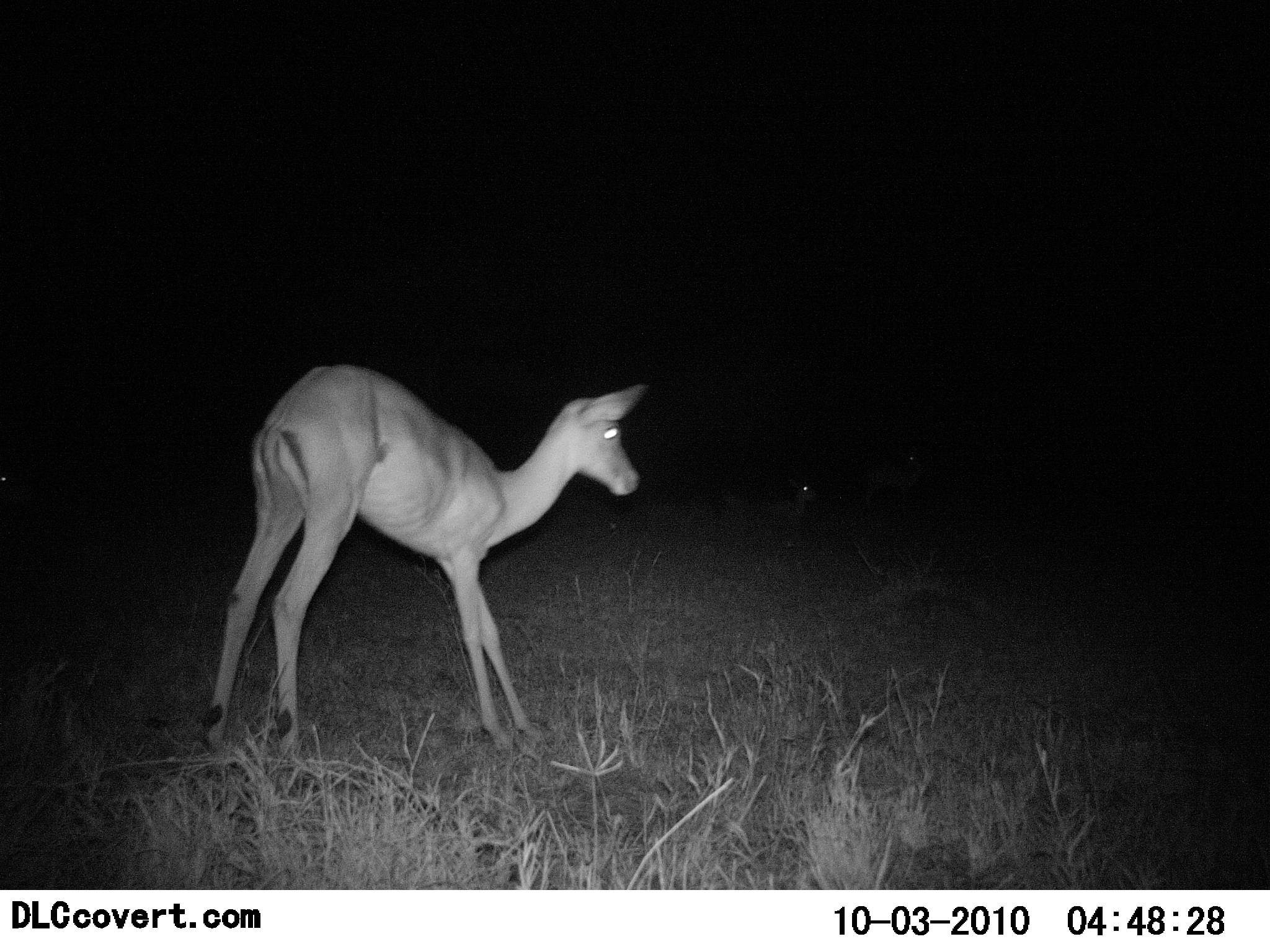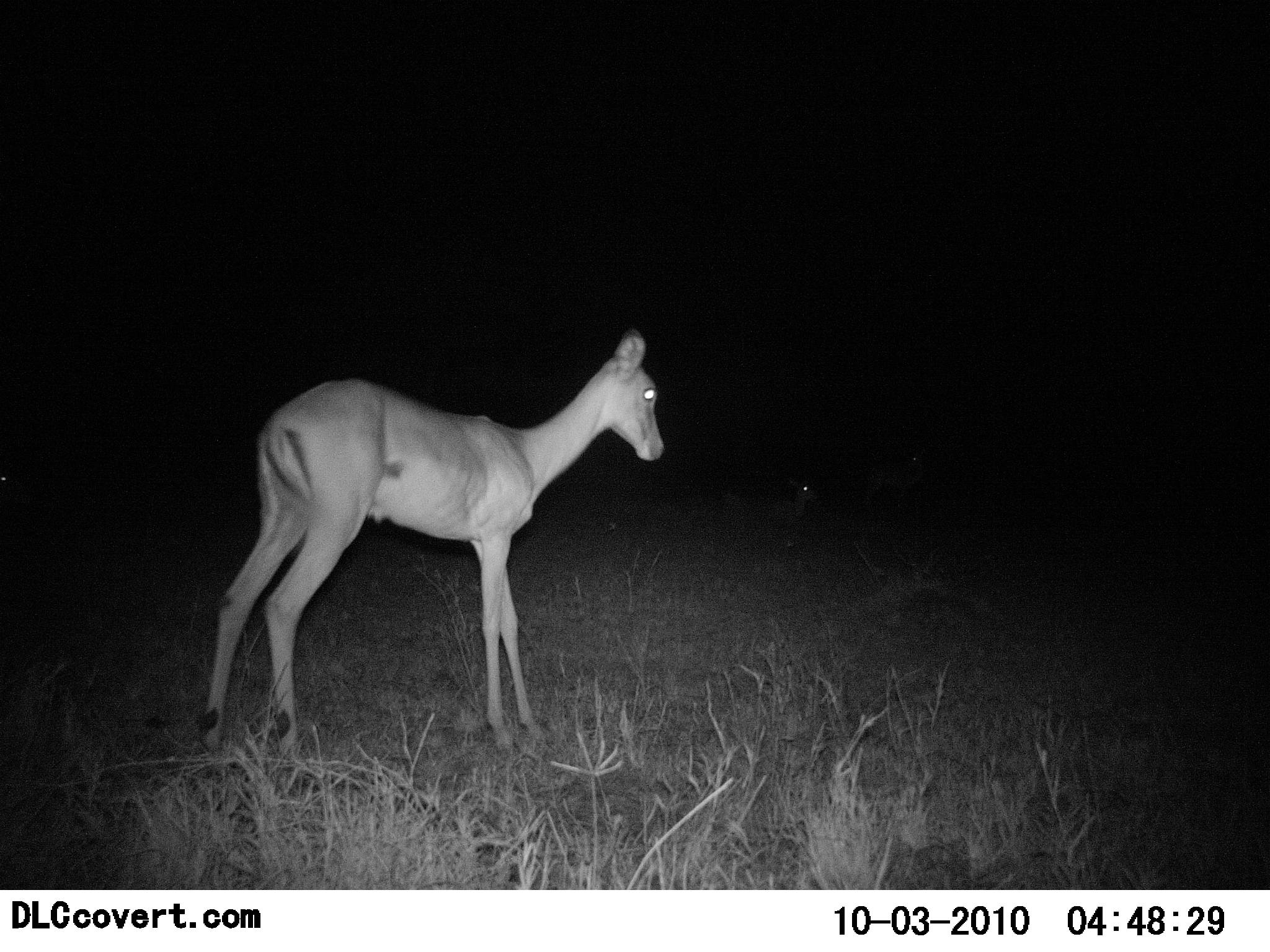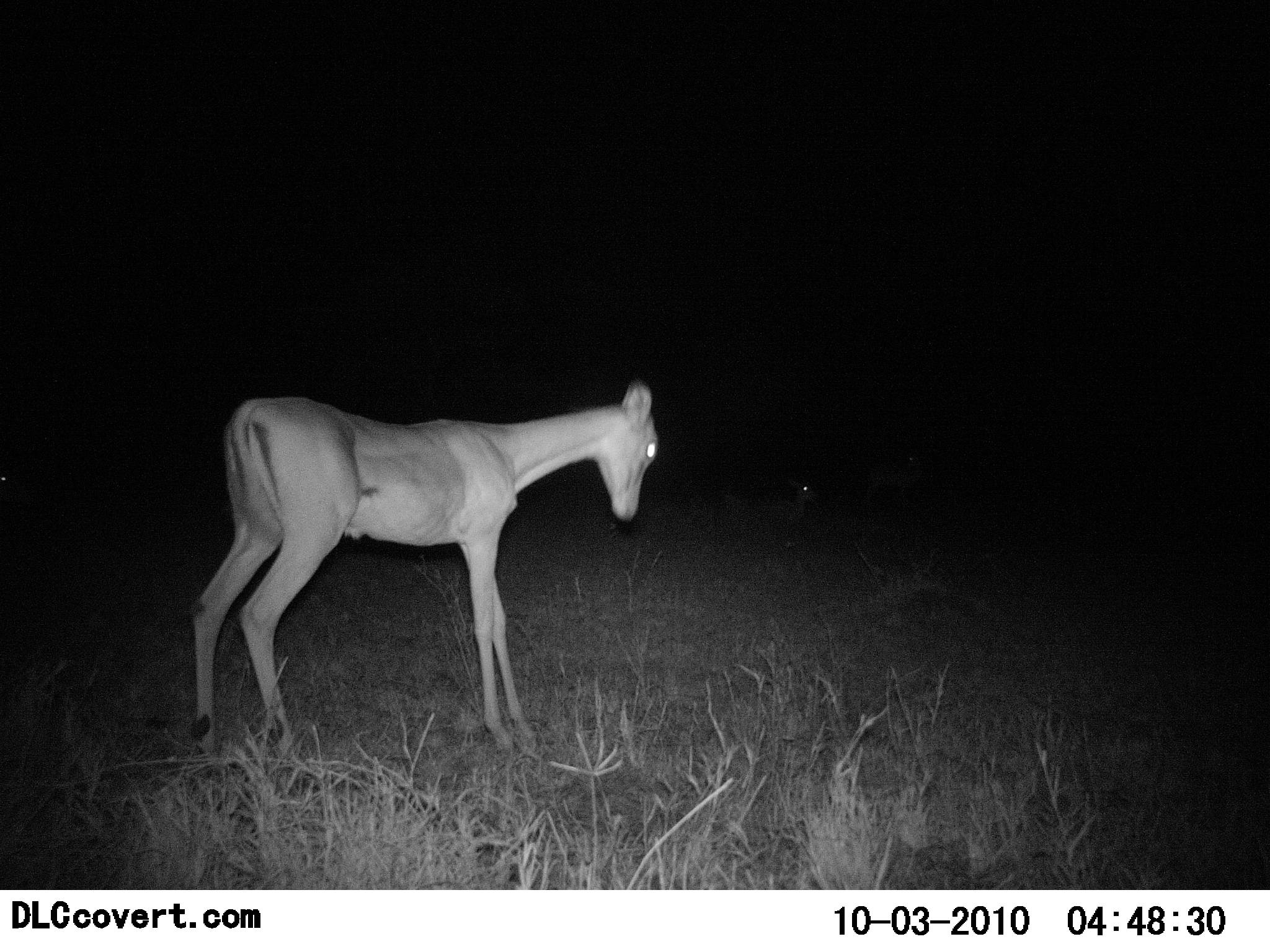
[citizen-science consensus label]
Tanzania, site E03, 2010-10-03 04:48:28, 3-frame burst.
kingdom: Animalia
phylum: Chordata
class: Mammalia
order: Artiodactyla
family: Bovidae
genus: Aepyceros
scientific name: Aepyceros melampus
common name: impala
Impala (Aepyceros melampus), count 1. Behavior (volunteer vote fractions): standing 89%, resting 22%, moving 11%, interacting 11%. Young present (vote fraction): 0%. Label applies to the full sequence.